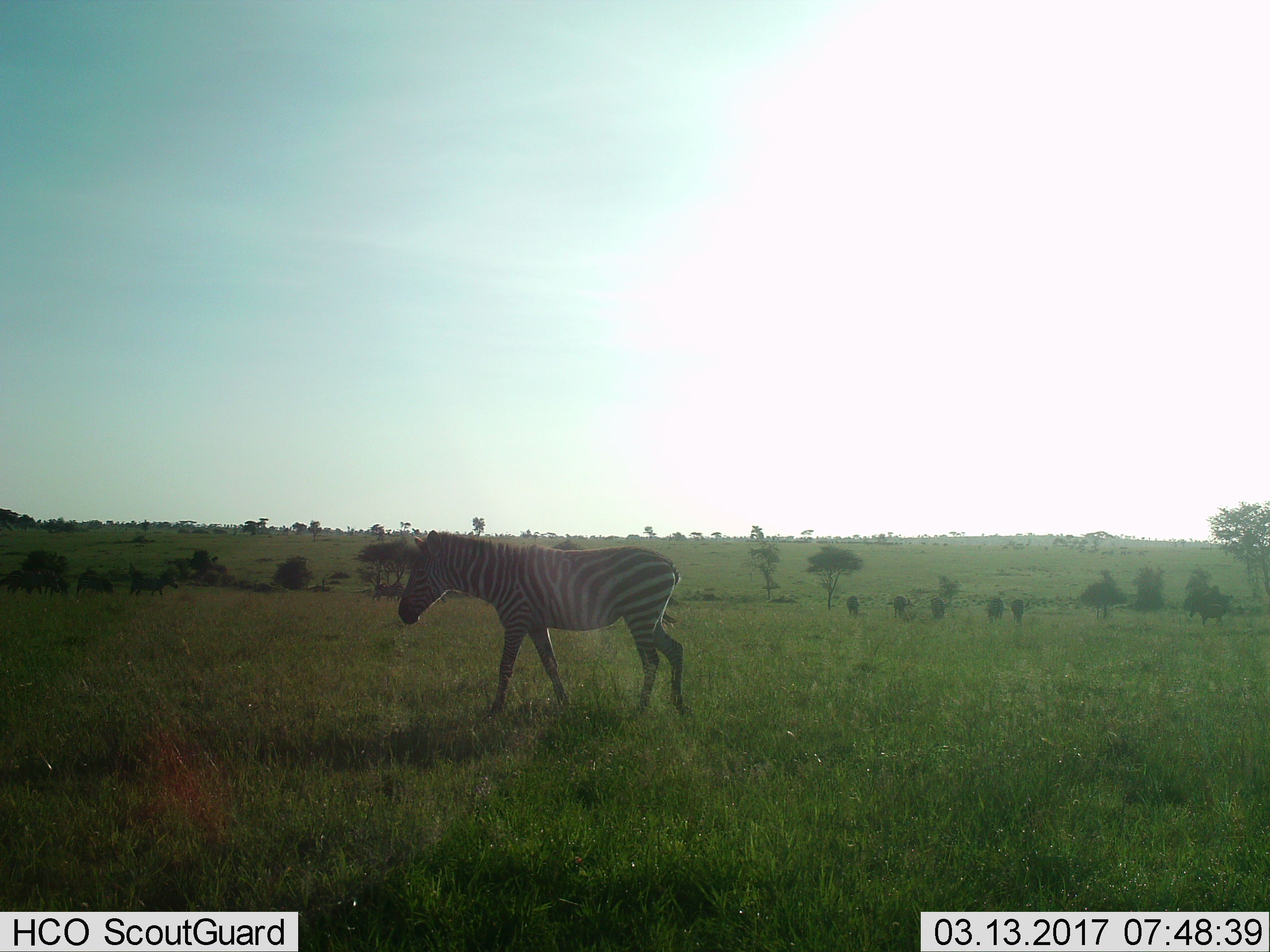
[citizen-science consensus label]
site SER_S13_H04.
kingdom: Animalia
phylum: Chordata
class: Mammalia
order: Perissodactyla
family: Equidae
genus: Equus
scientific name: Equus quagga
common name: plains zebra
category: zebraplains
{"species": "zebraplains (plains zebra) (Equus quagga)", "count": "1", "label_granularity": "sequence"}